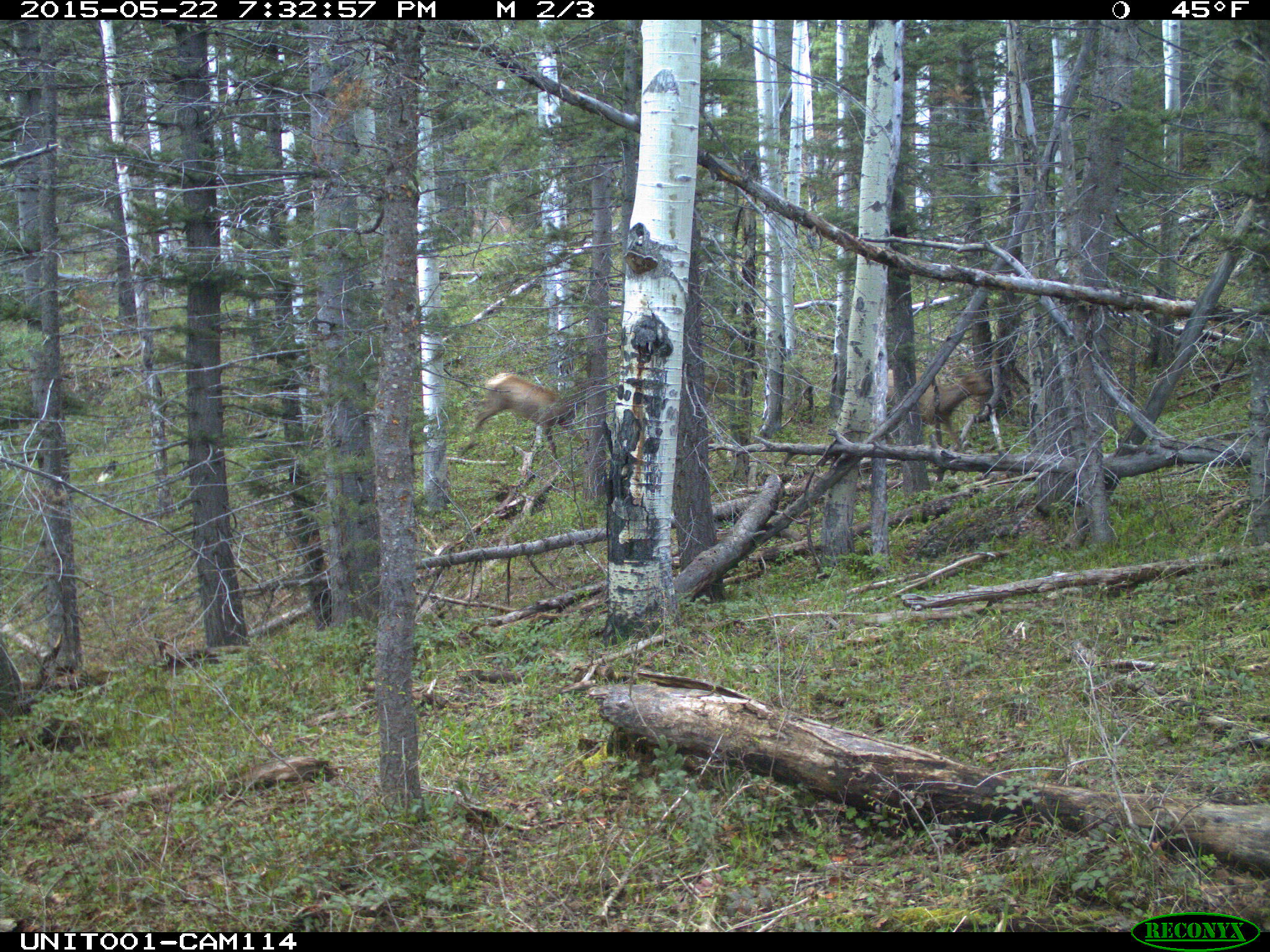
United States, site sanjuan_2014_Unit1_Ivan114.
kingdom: Animalia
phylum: Chordata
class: Mammalia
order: Artiodactyla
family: Cervidae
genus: Cervus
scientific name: Cervus elaphus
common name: red deer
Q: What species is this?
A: Cervus elaphus (red deer).